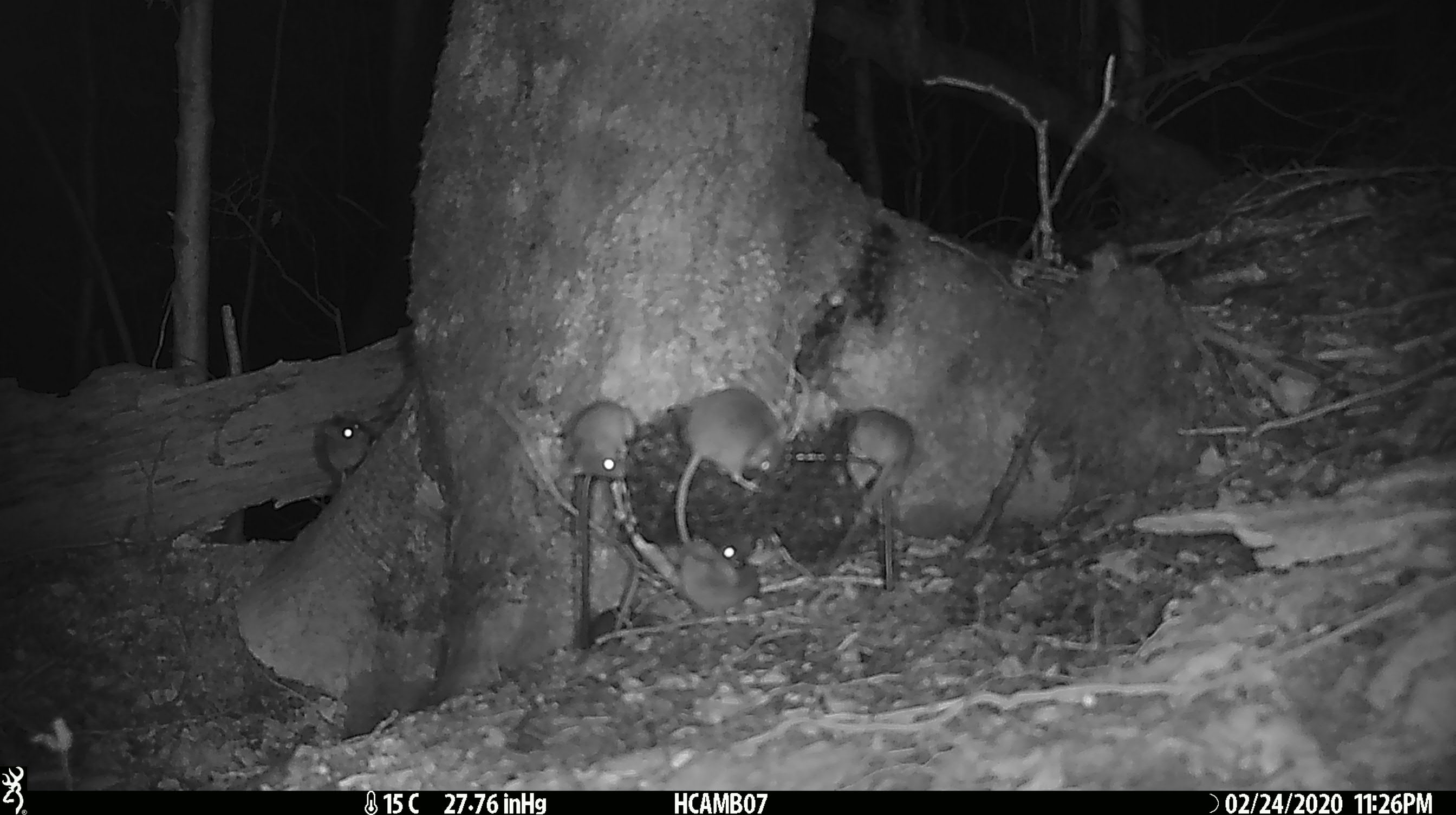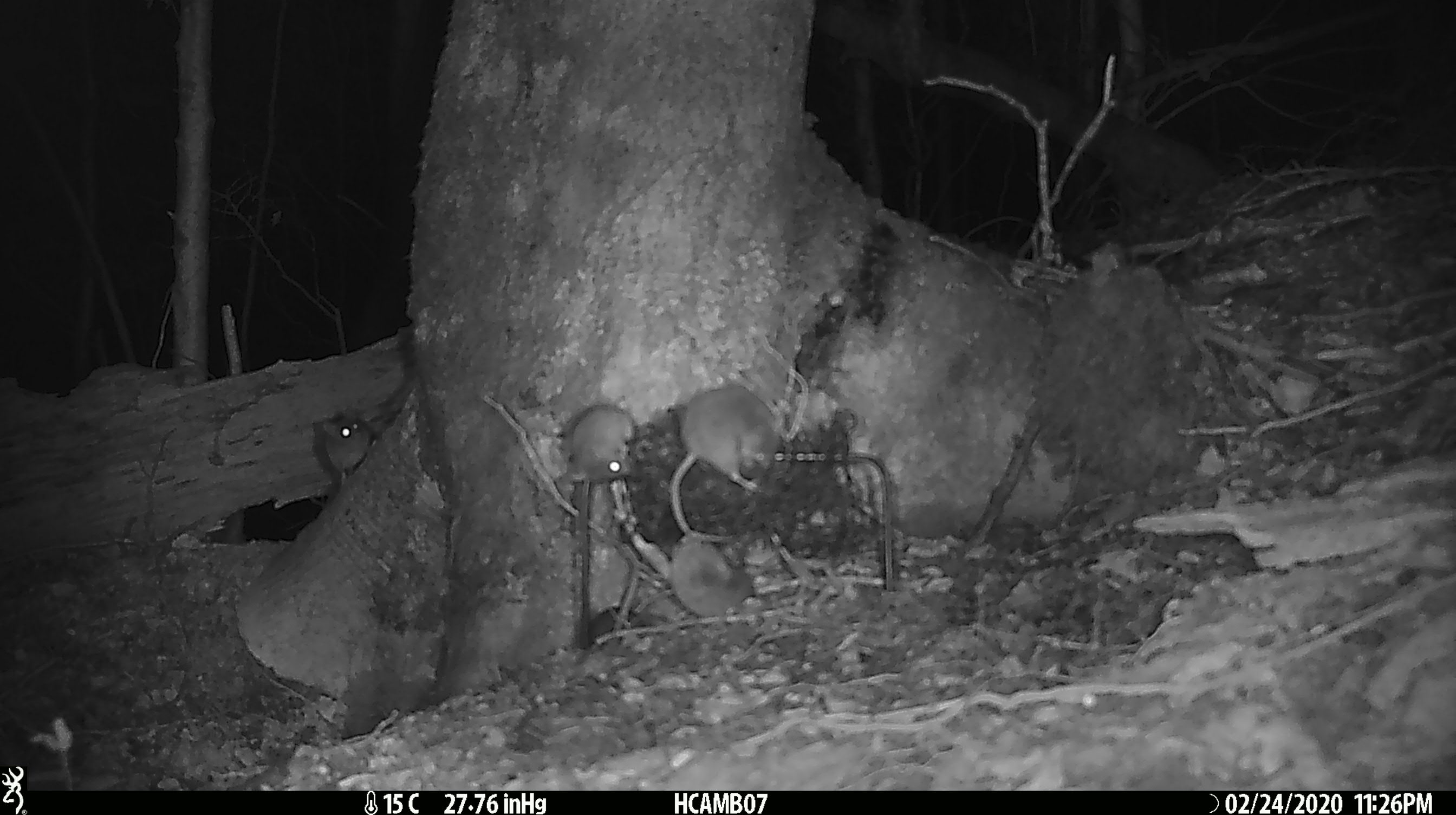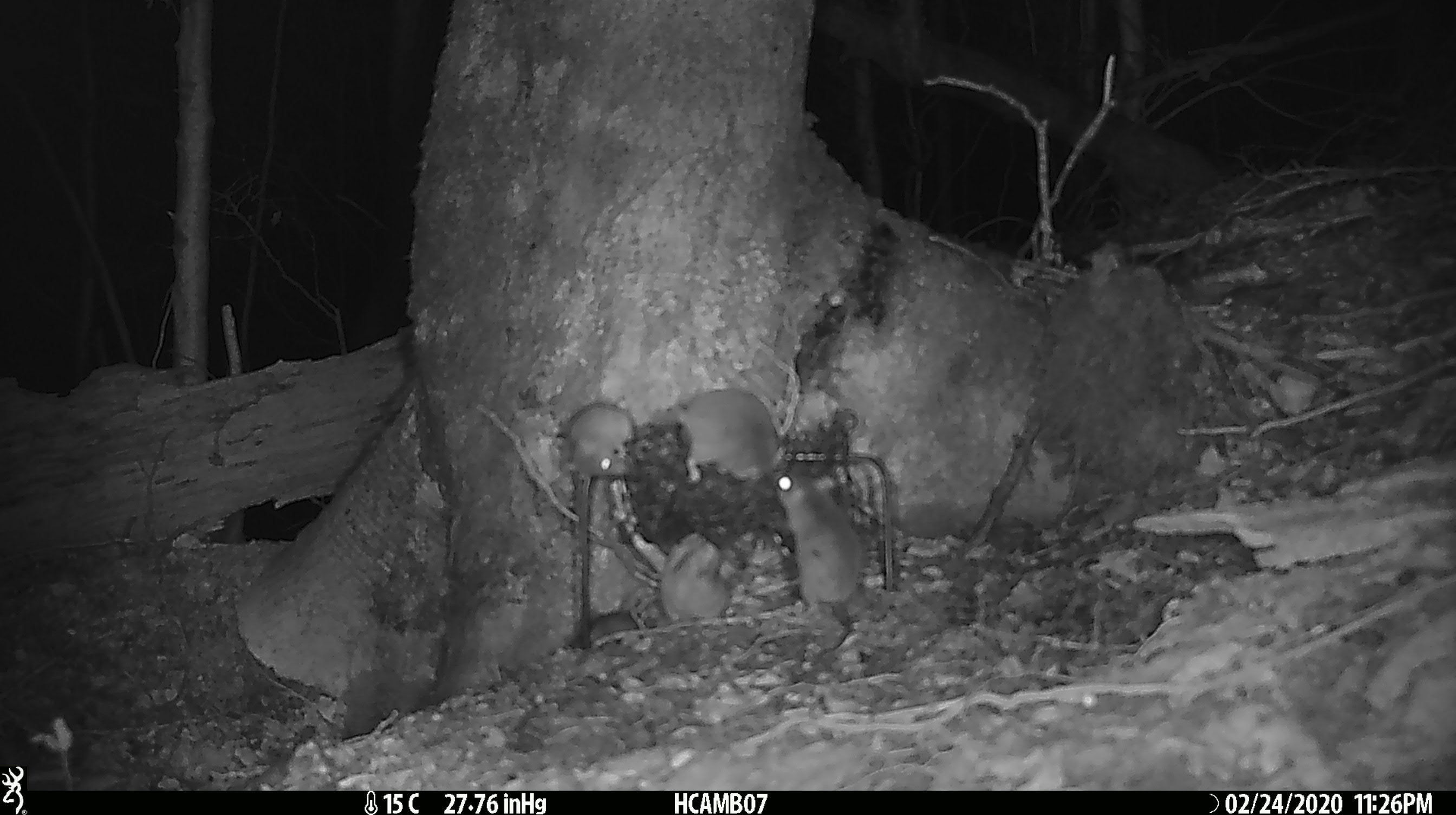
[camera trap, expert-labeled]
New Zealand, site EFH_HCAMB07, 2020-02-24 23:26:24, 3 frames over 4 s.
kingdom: Animalia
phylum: Chordata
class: Mammalia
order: Rodentia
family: Muridae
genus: Mus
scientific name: Mus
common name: mouse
Mouse (Mus).